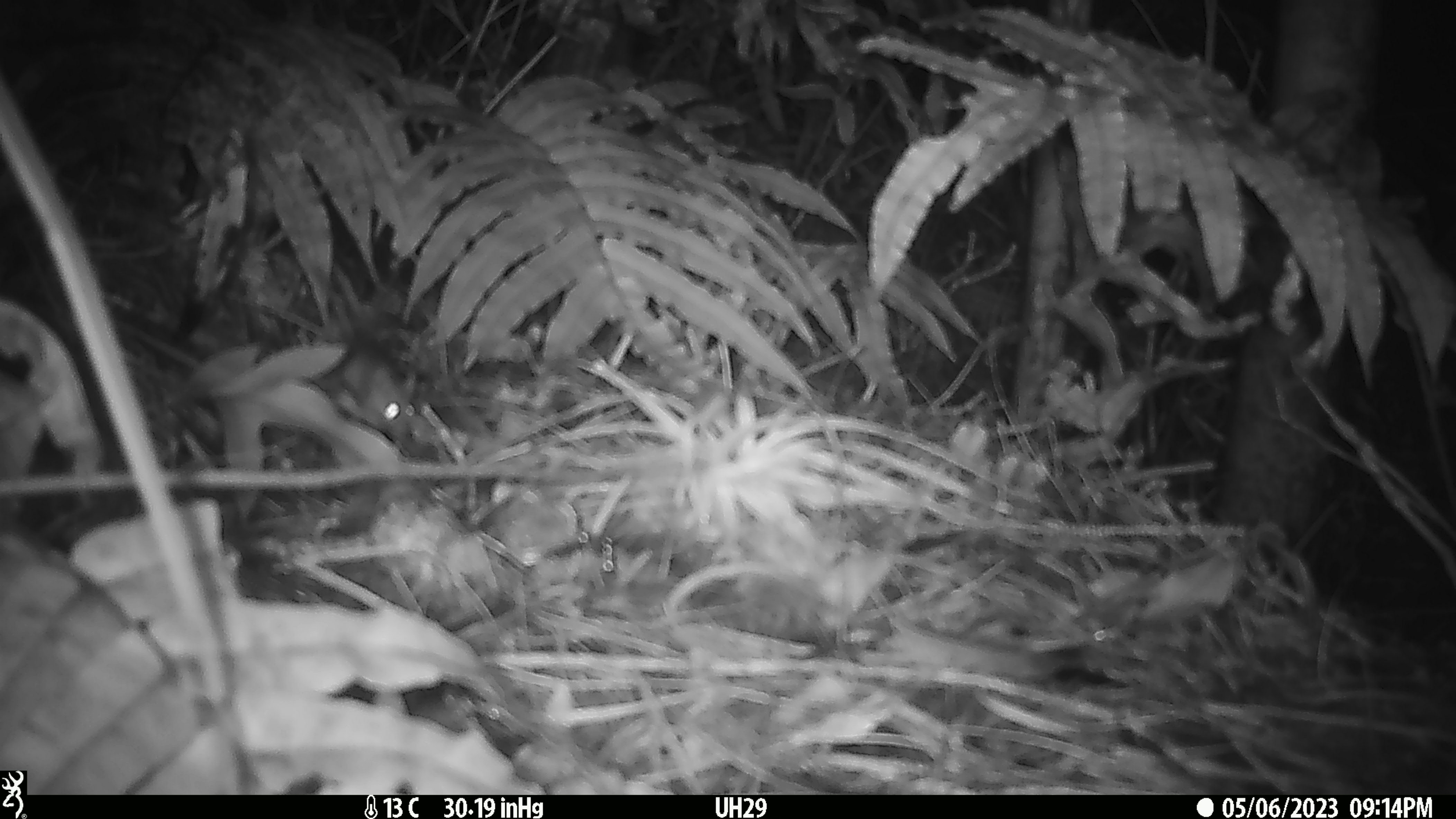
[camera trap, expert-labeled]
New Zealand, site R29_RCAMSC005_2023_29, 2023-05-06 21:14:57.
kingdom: Animalia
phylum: Chordata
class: Mammalia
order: Rodentia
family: Muridae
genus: Mus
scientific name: Mus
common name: mouse